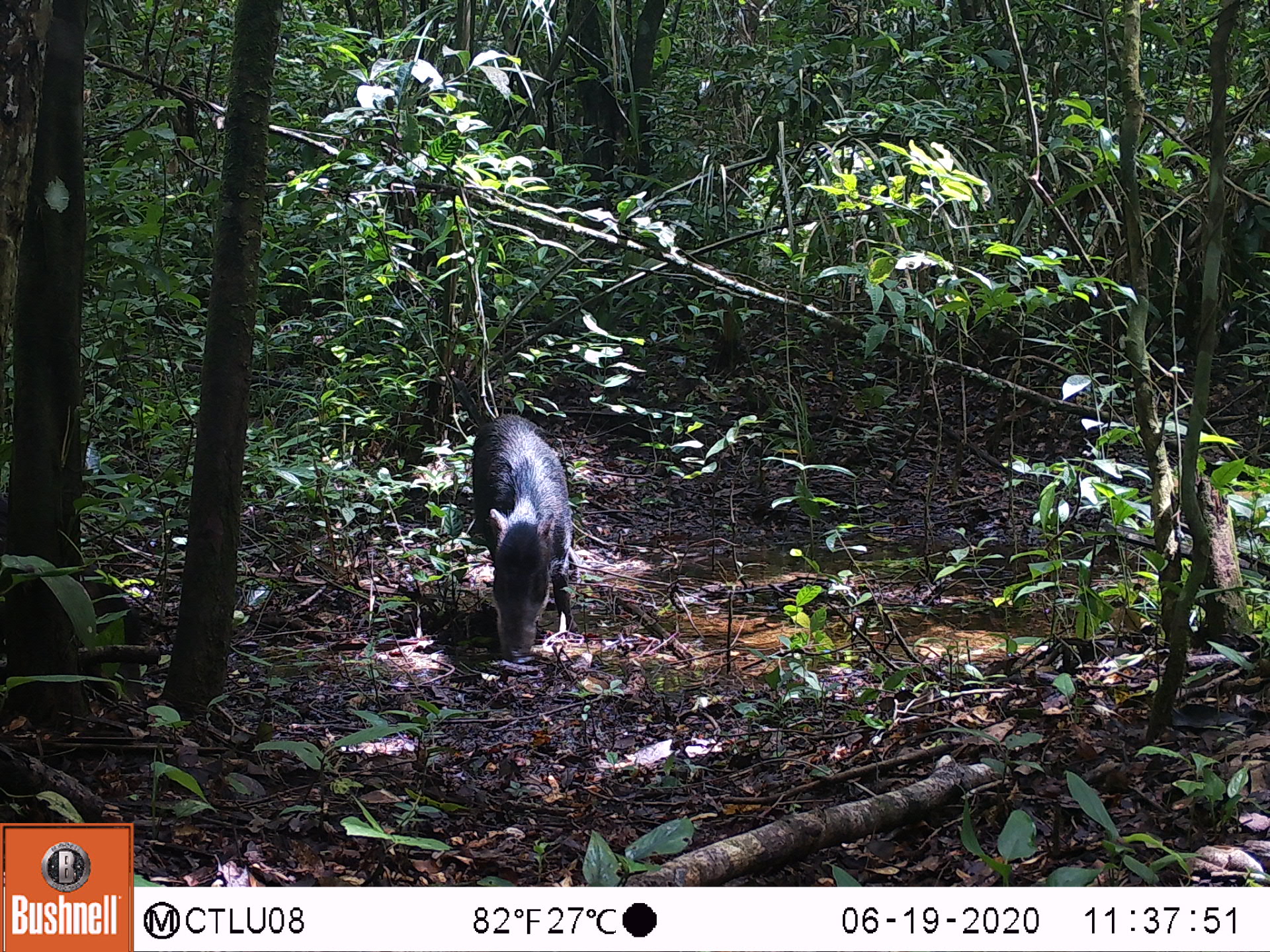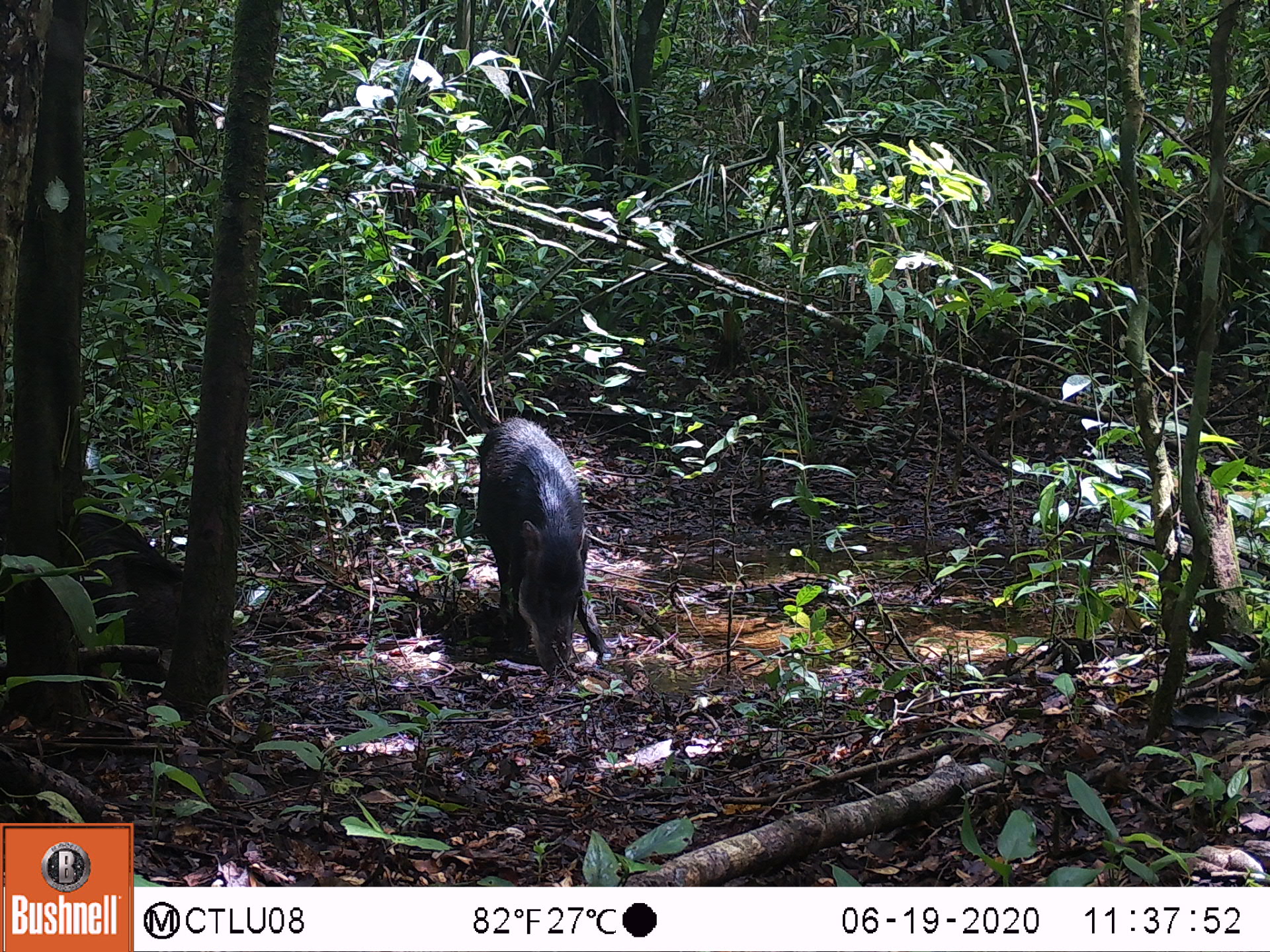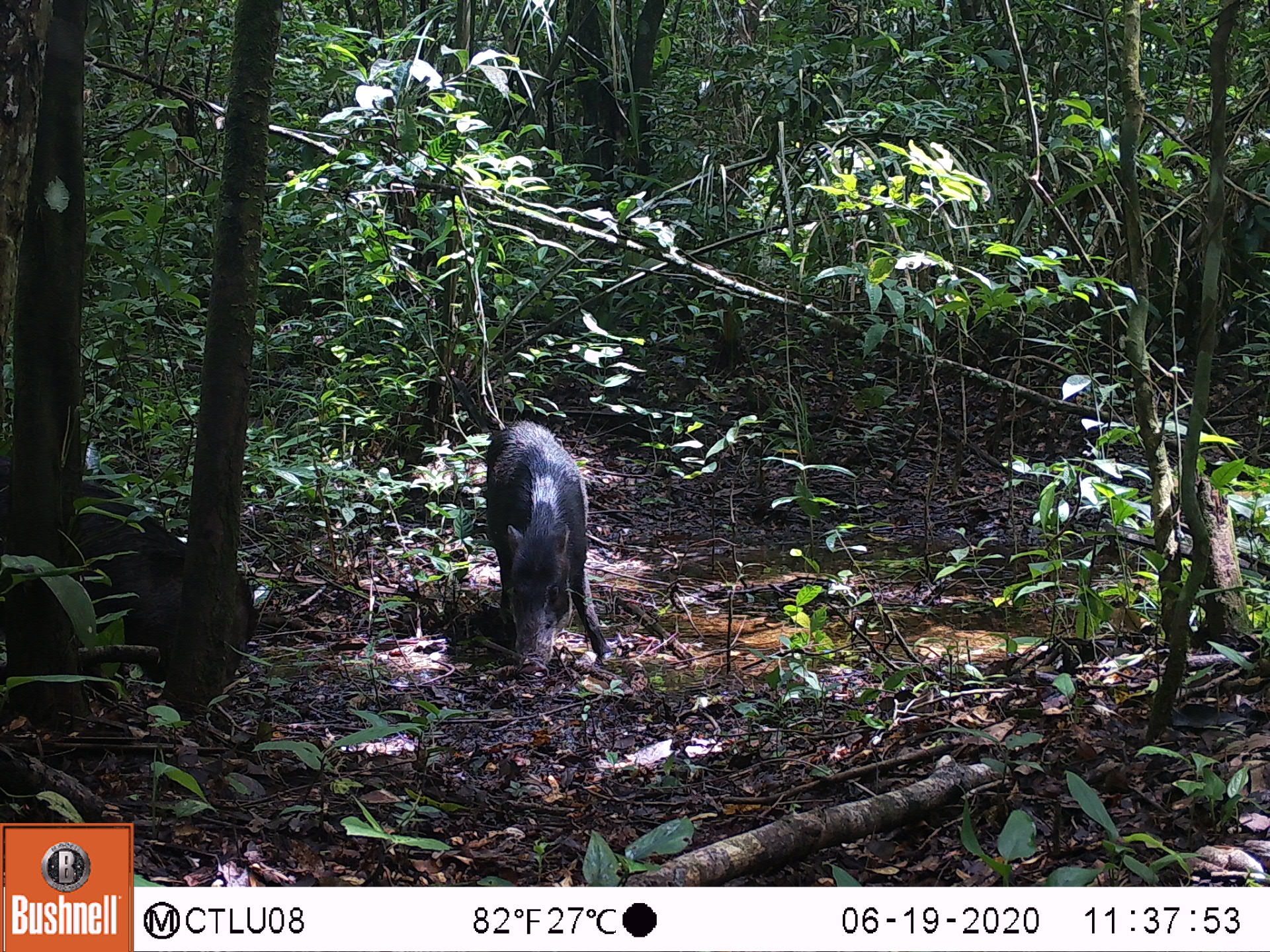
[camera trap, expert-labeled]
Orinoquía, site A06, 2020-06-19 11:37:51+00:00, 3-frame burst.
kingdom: Animalia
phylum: Chordata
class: Mammalia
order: Artiodactyla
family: Tayassuidae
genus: Tayassu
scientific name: Tayassu pecari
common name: white-lipped peccary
White-lipped peccary (Tayassu pecari).